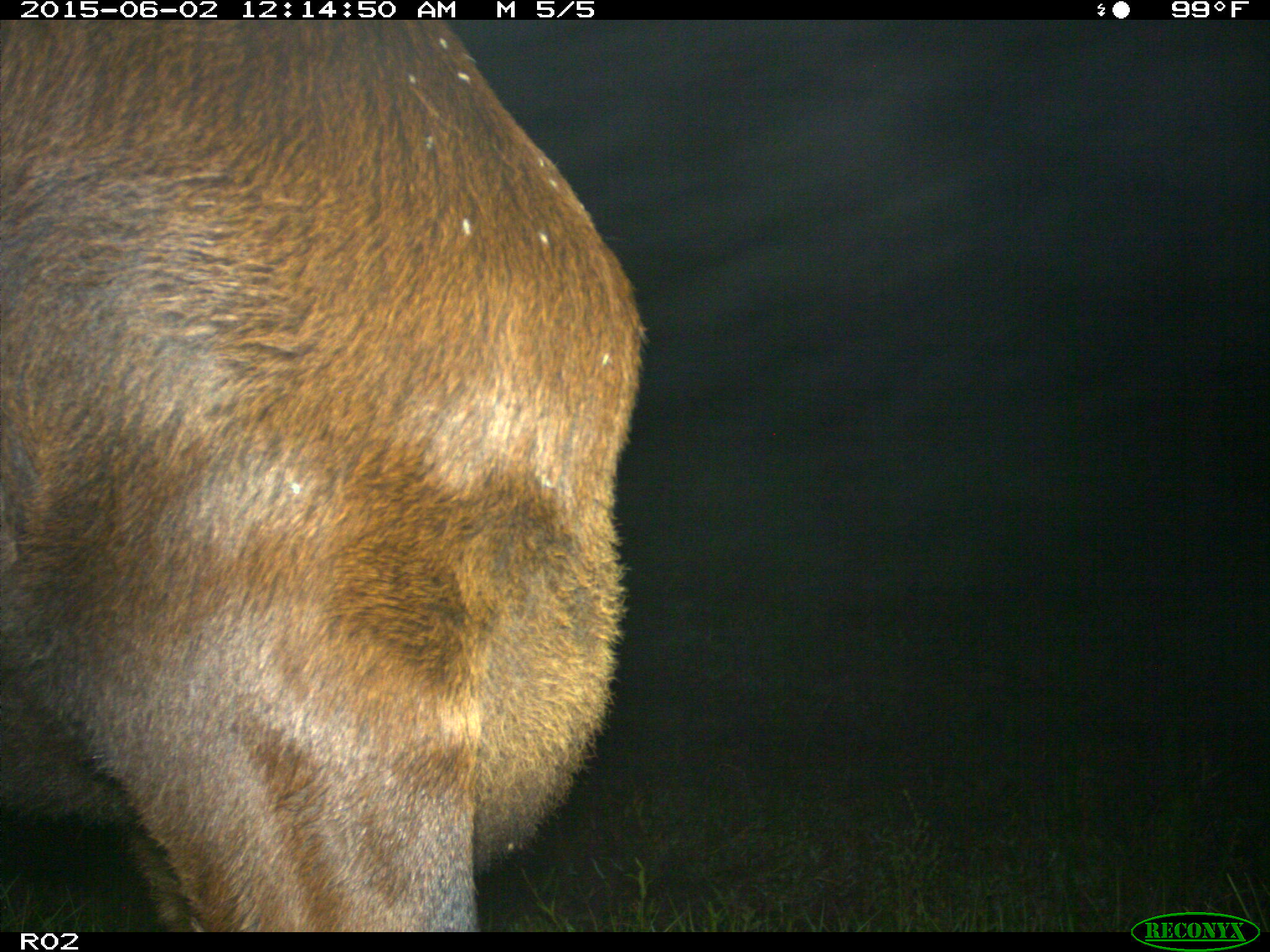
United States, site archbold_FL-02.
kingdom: Animalia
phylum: Chordata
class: Mammalia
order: Artiodactyla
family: Bovidae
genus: Bos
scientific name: Bos taurus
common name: domestic cow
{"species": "Bos taurus (domestic cow)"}